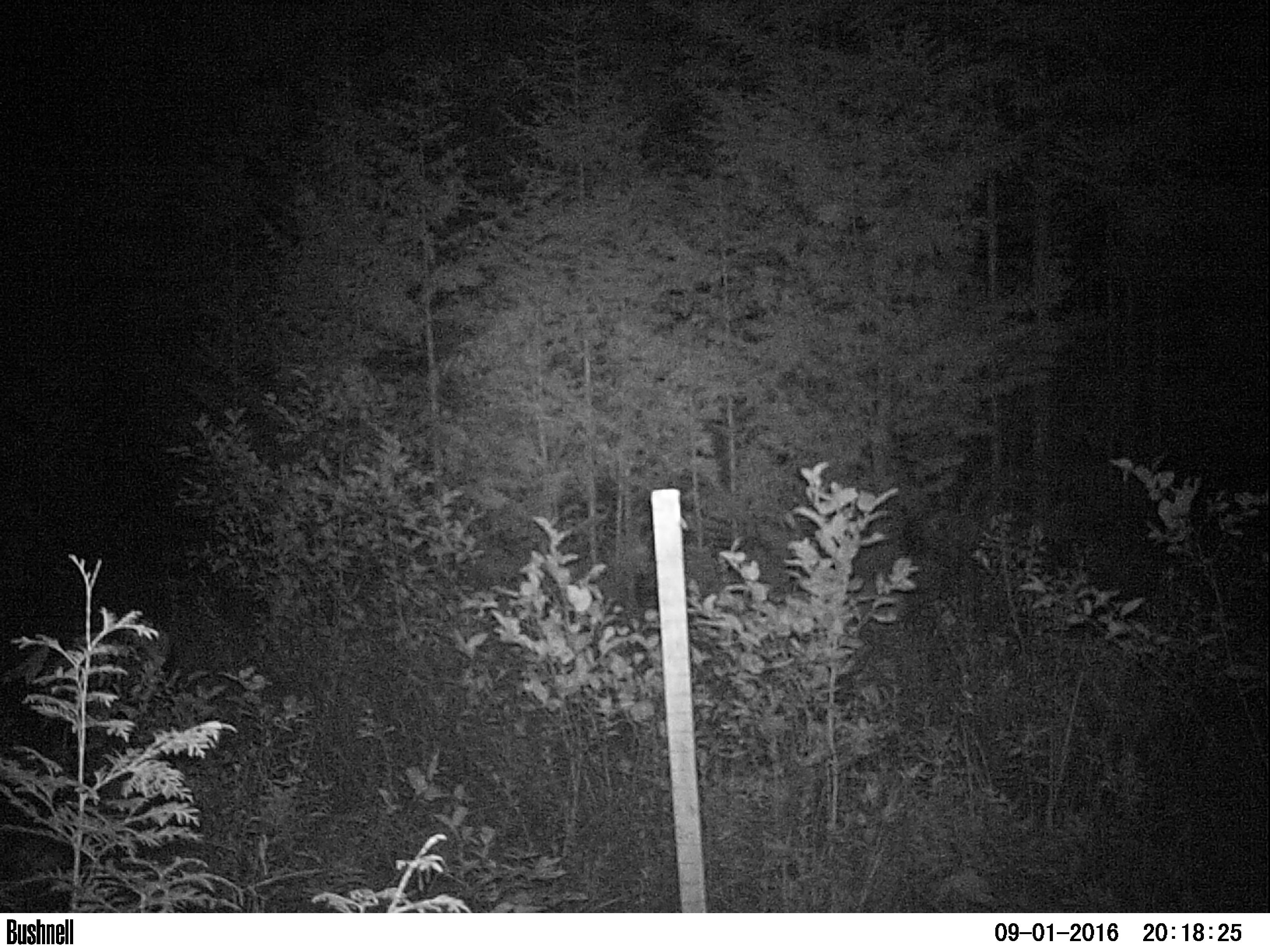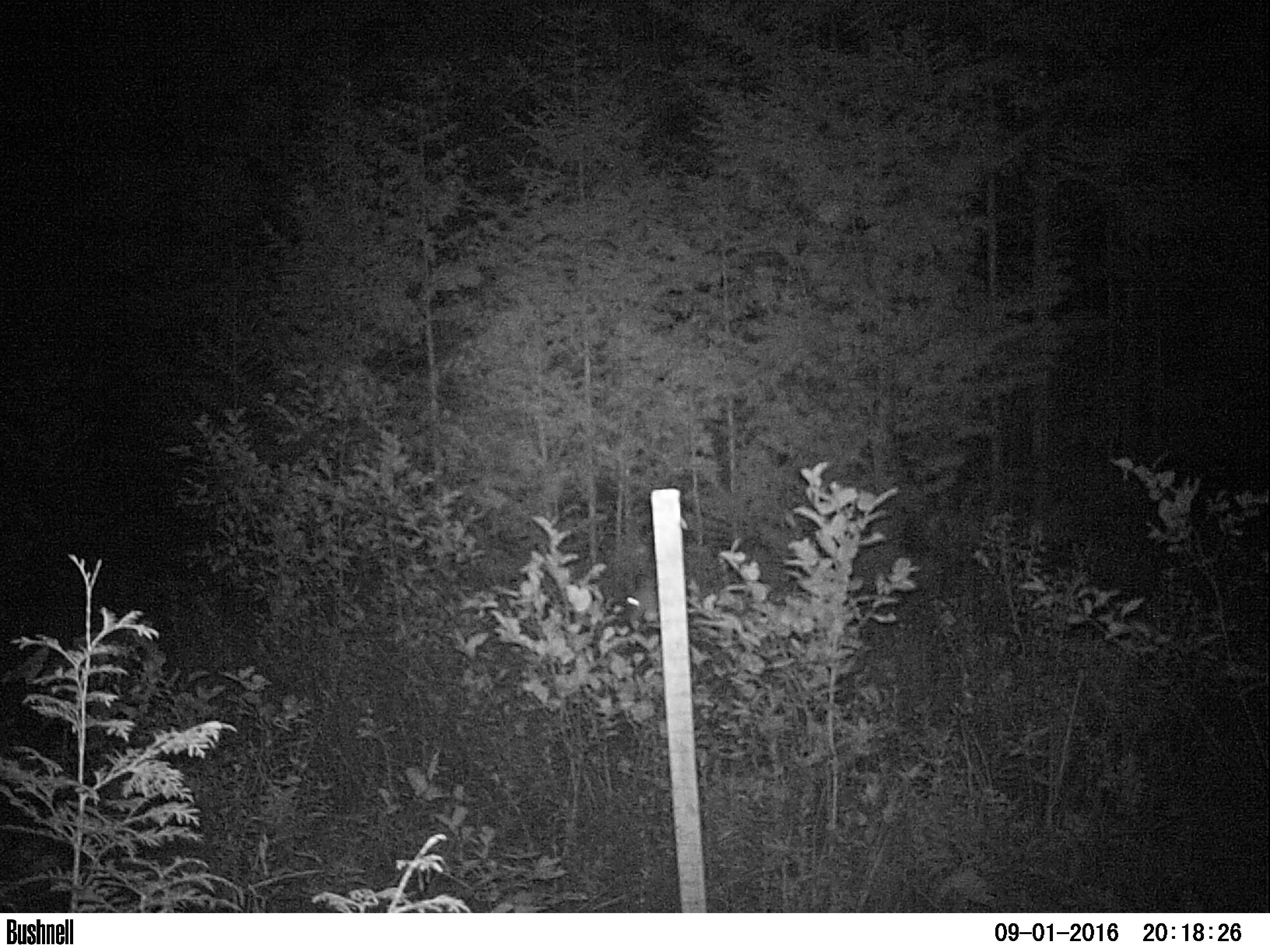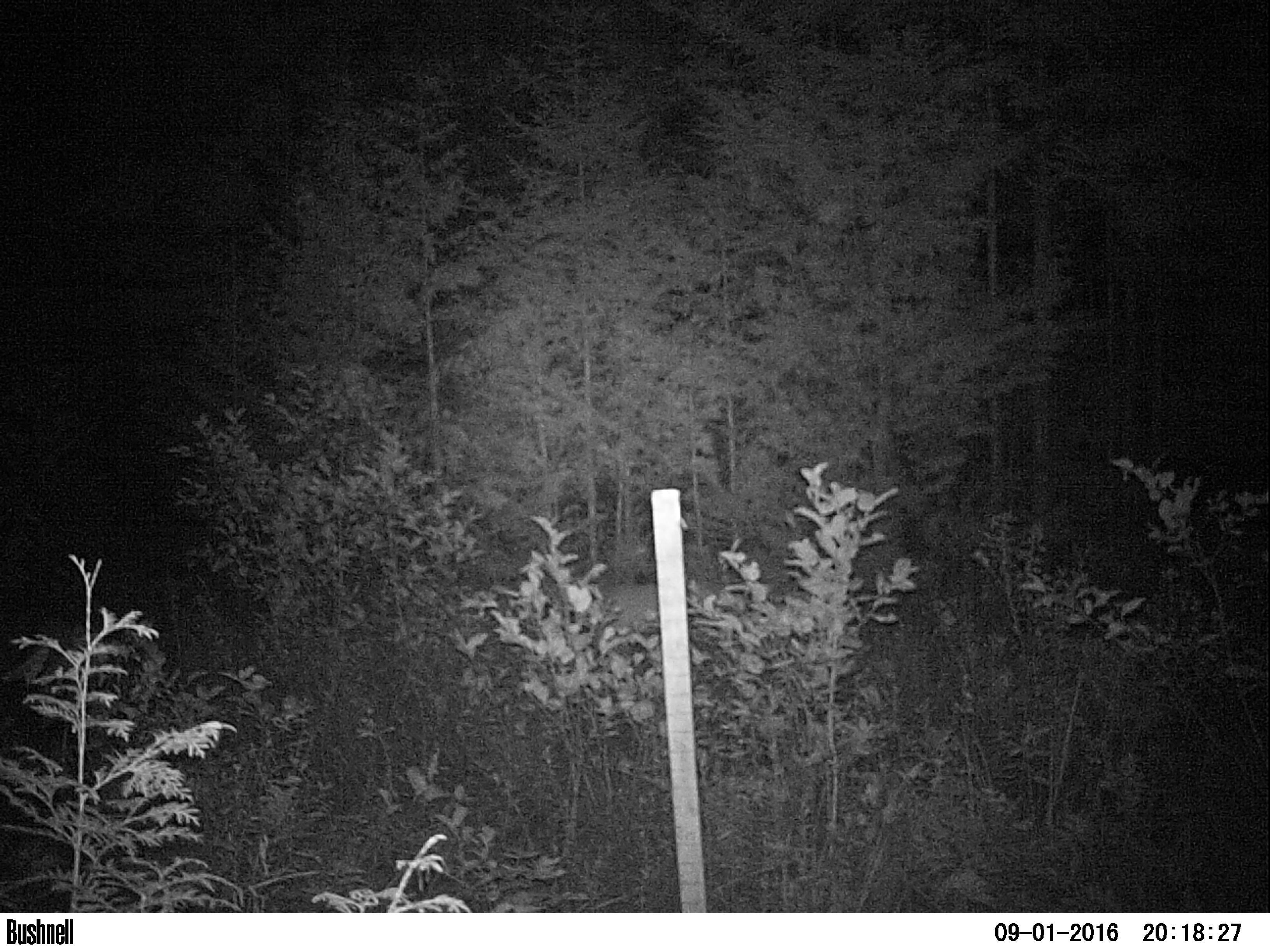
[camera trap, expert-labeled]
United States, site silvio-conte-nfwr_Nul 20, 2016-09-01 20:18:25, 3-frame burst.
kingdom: Animalia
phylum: Chordata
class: Mammalia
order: Artiodactyla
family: Cervidae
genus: Odocoileus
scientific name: Odocoileus virginianus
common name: white-tailed deer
White-tailed deer (Odocoileus virginianus).